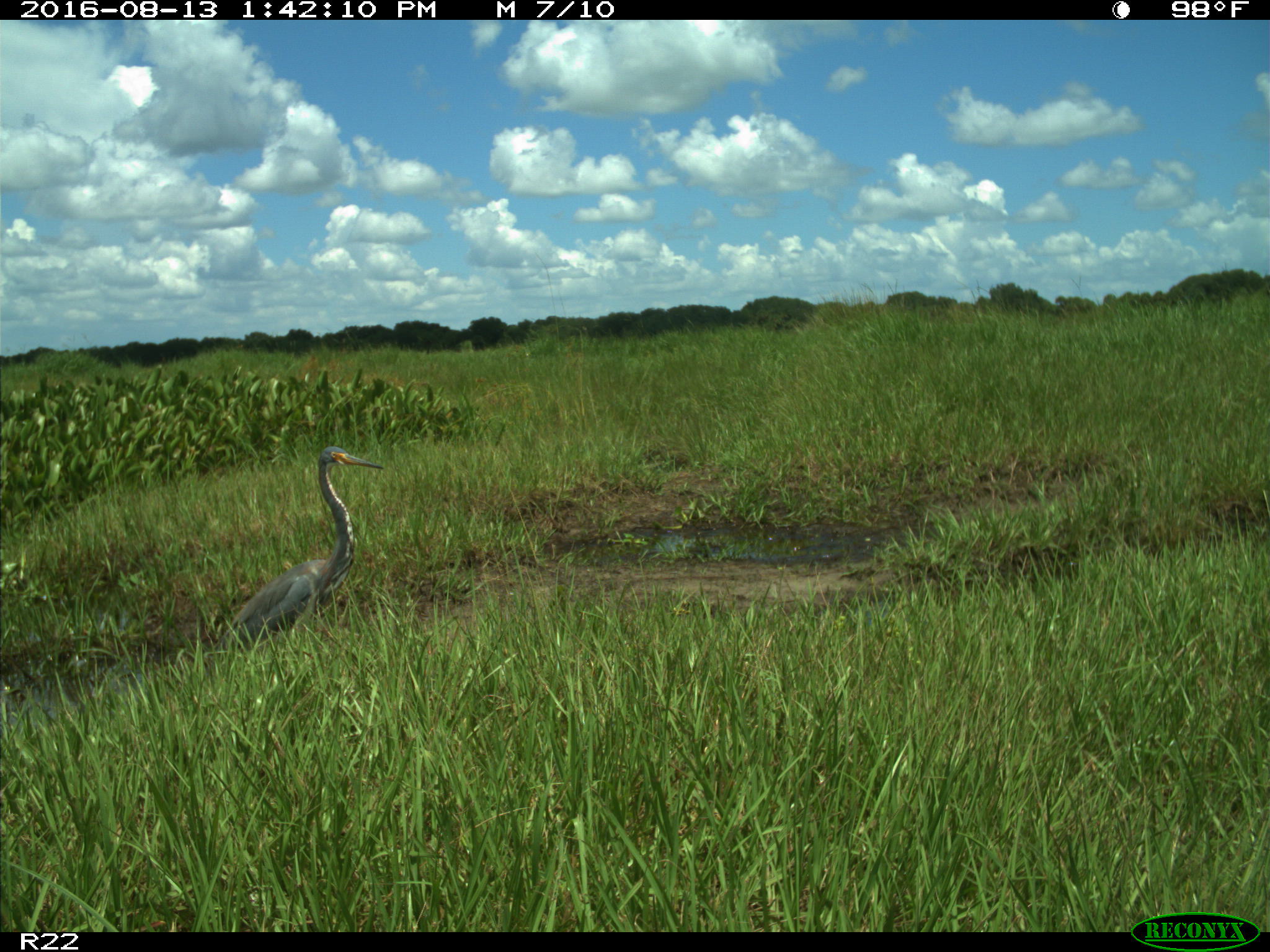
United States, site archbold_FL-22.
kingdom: Animalia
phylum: Chordata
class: Aves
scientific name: Aves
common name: birds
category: unidentified bird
Unidentified bird (birds) (Aves).